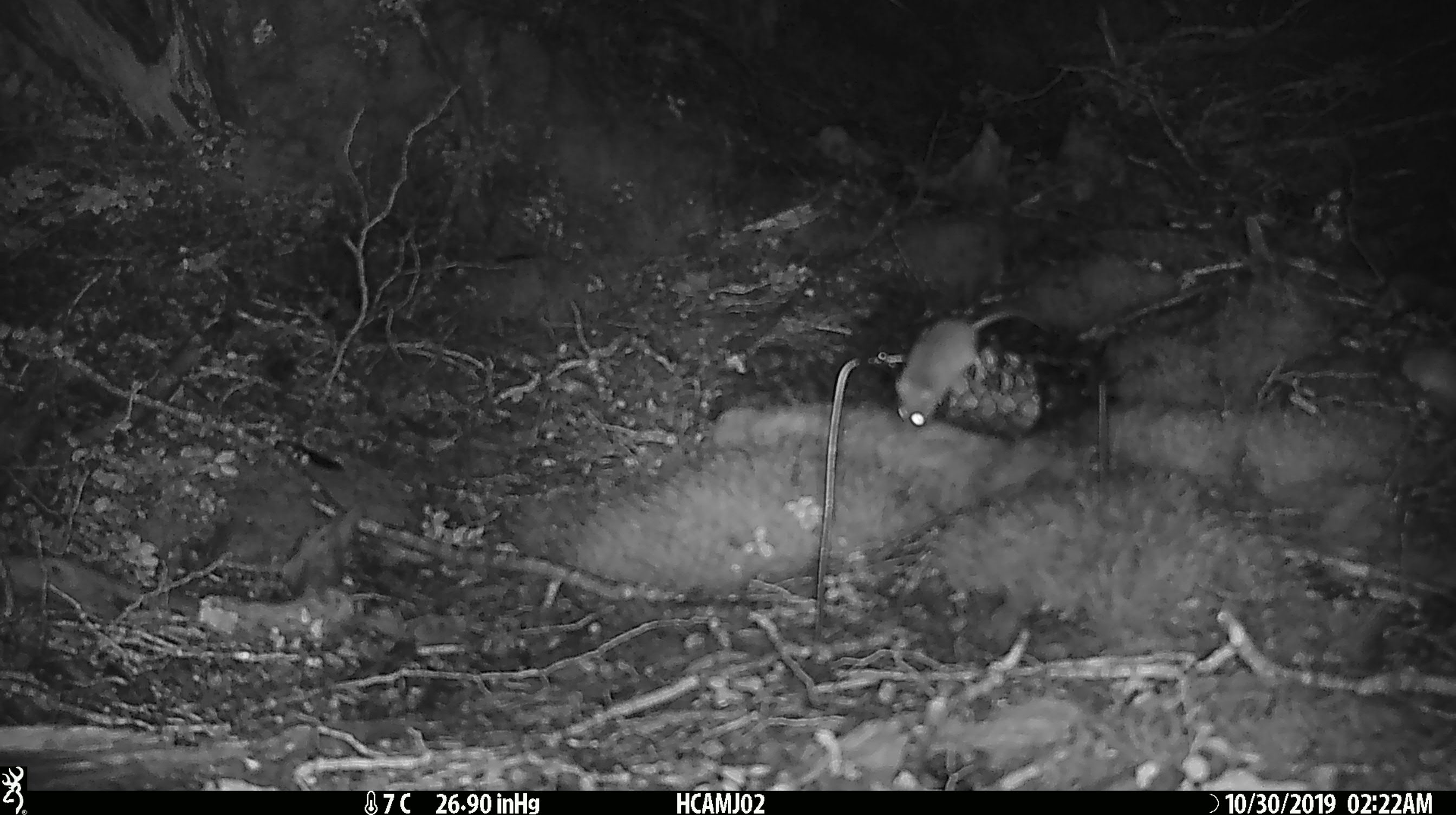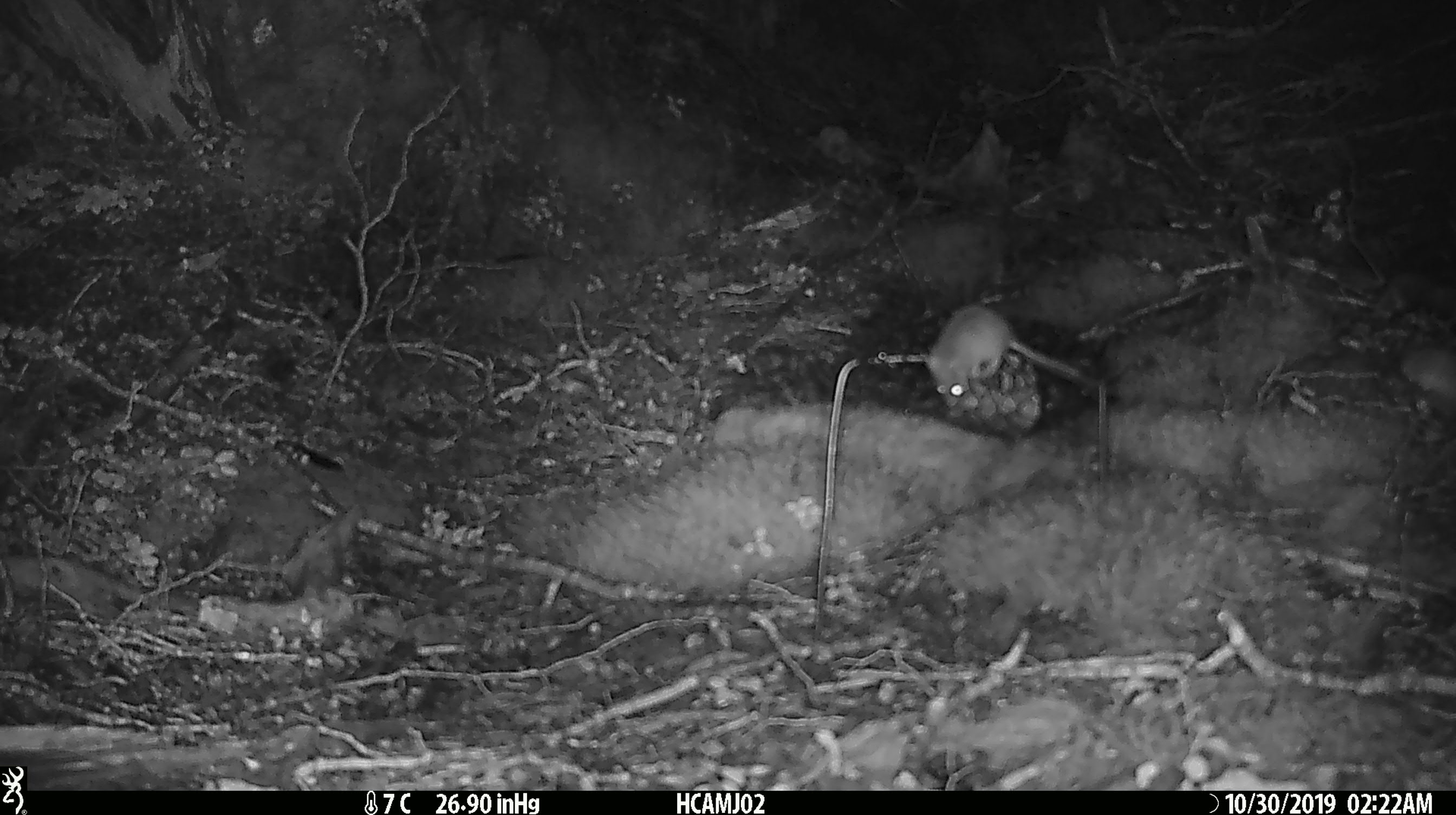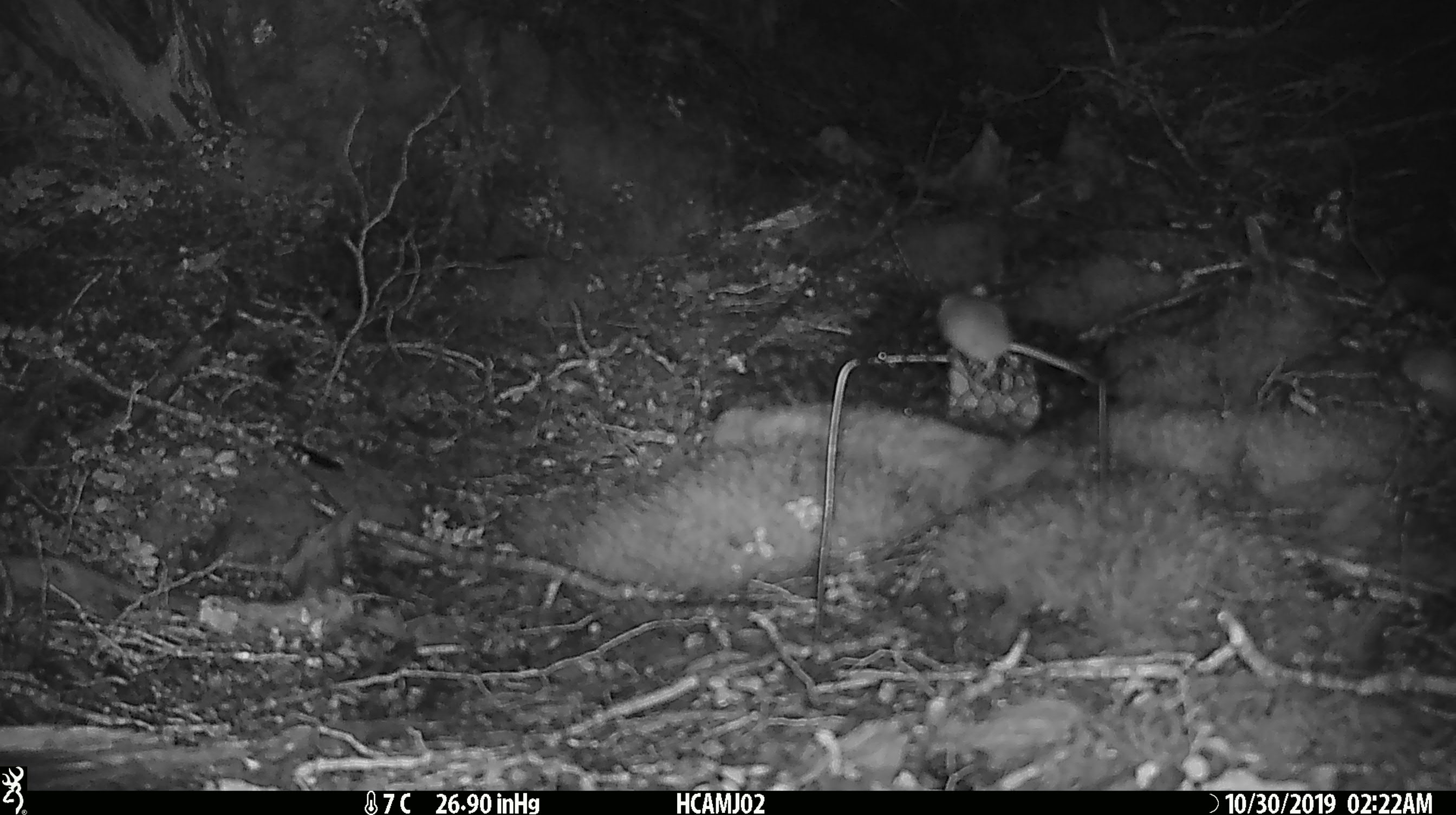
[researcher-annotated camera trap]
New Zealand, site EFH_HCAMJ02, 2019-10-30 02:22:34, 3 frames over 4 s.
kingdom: Animalia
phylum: Chordata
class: Mammalia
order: Rodentia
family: Muridae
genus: Mus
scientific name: Mus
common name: mouse